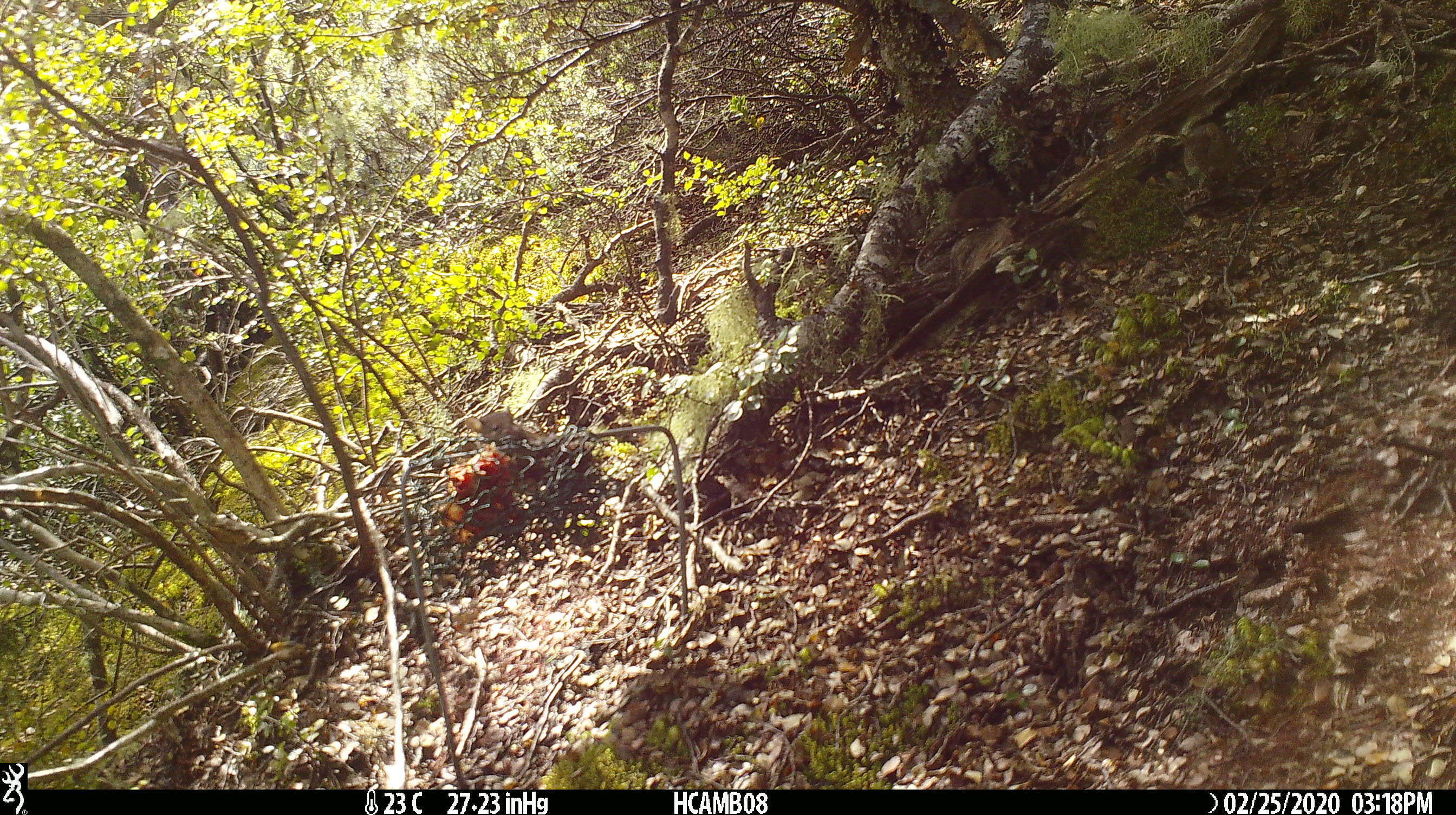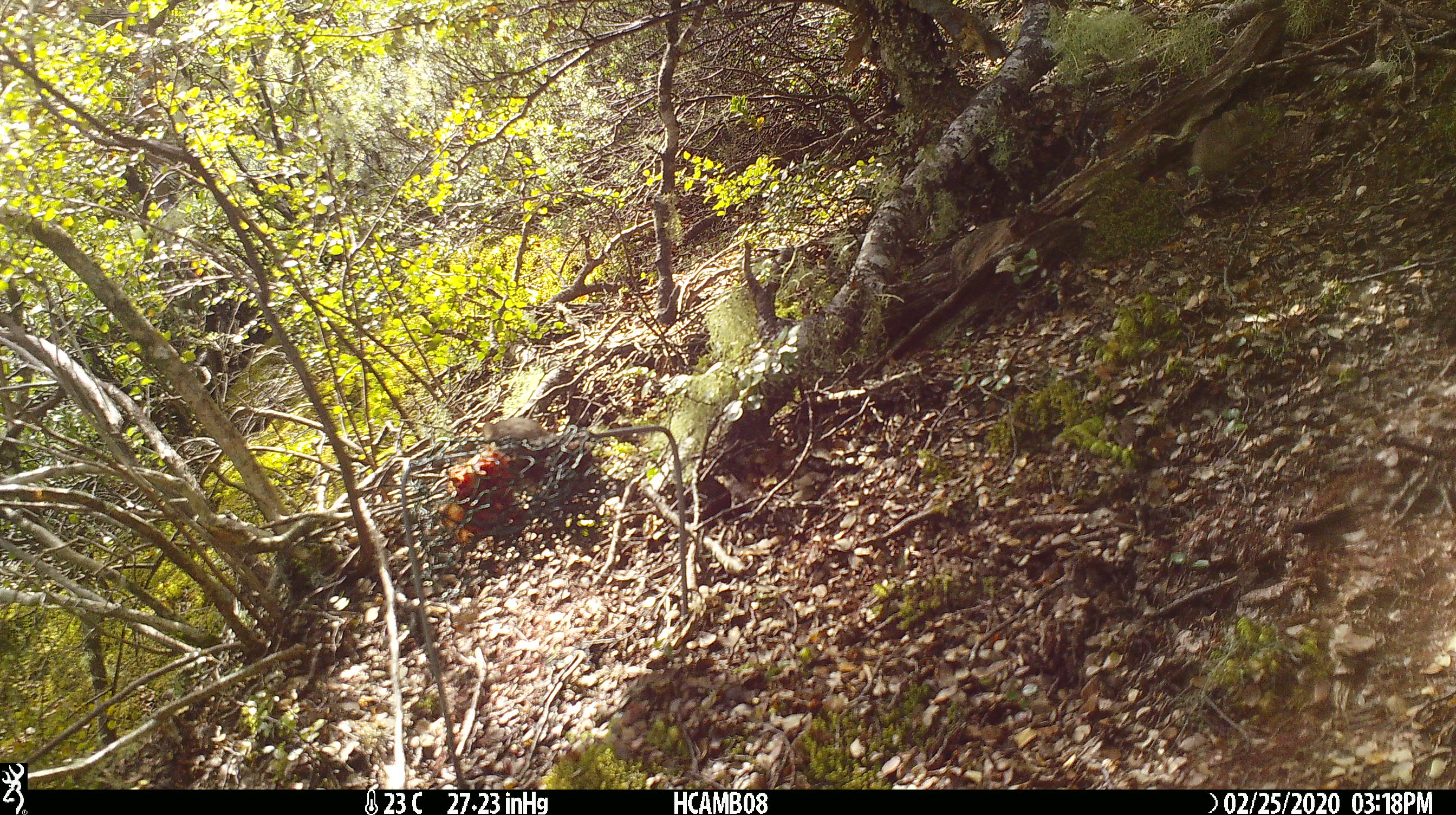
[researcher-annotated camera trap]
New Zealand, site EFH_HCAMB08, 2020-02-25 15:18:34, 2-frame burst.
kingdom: Animalia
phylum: Chordata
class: Mammalia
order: Rodentia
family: Muridae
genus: Mus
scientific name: Mus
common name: mouse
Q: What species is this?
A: Mouse (Mus).